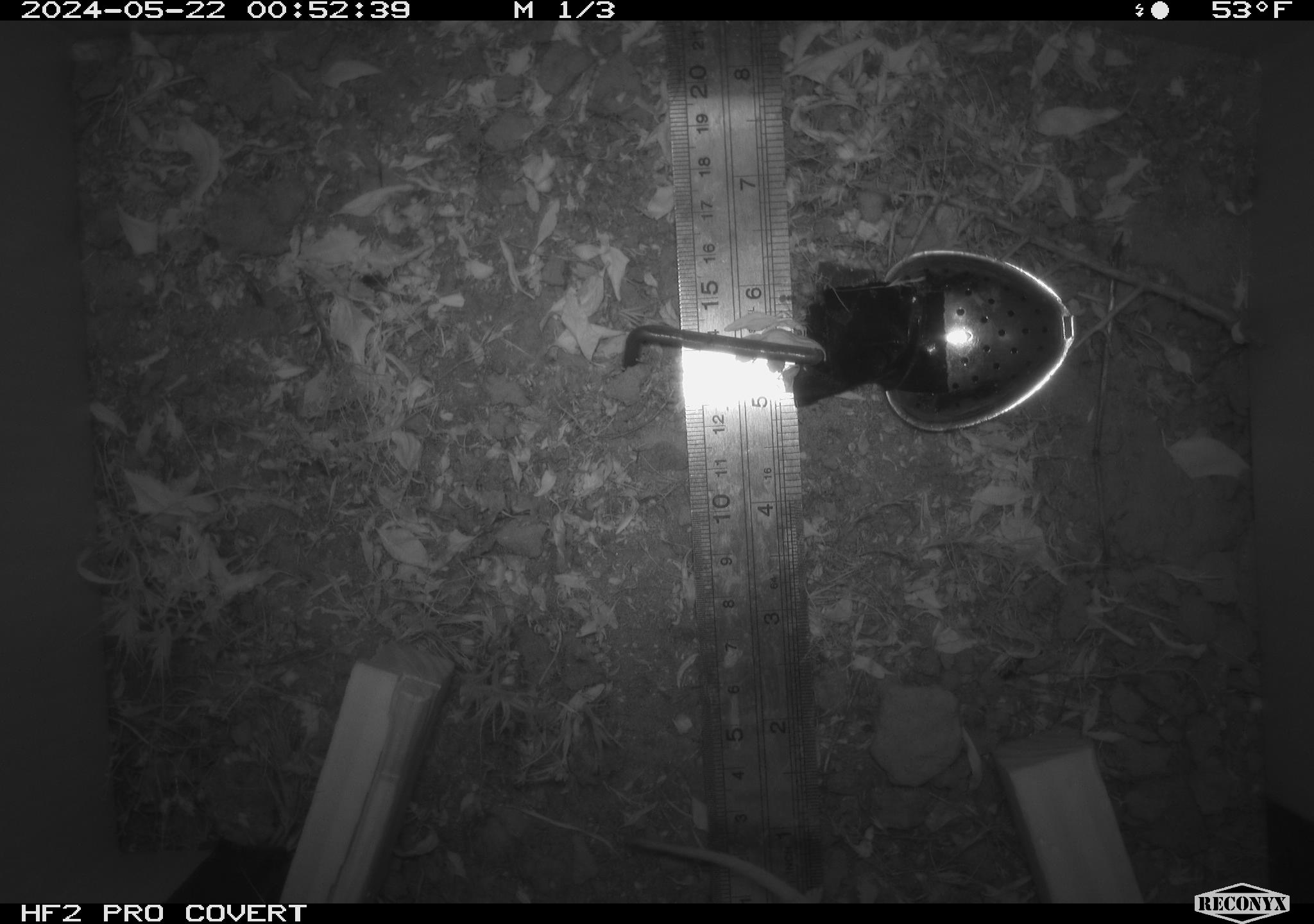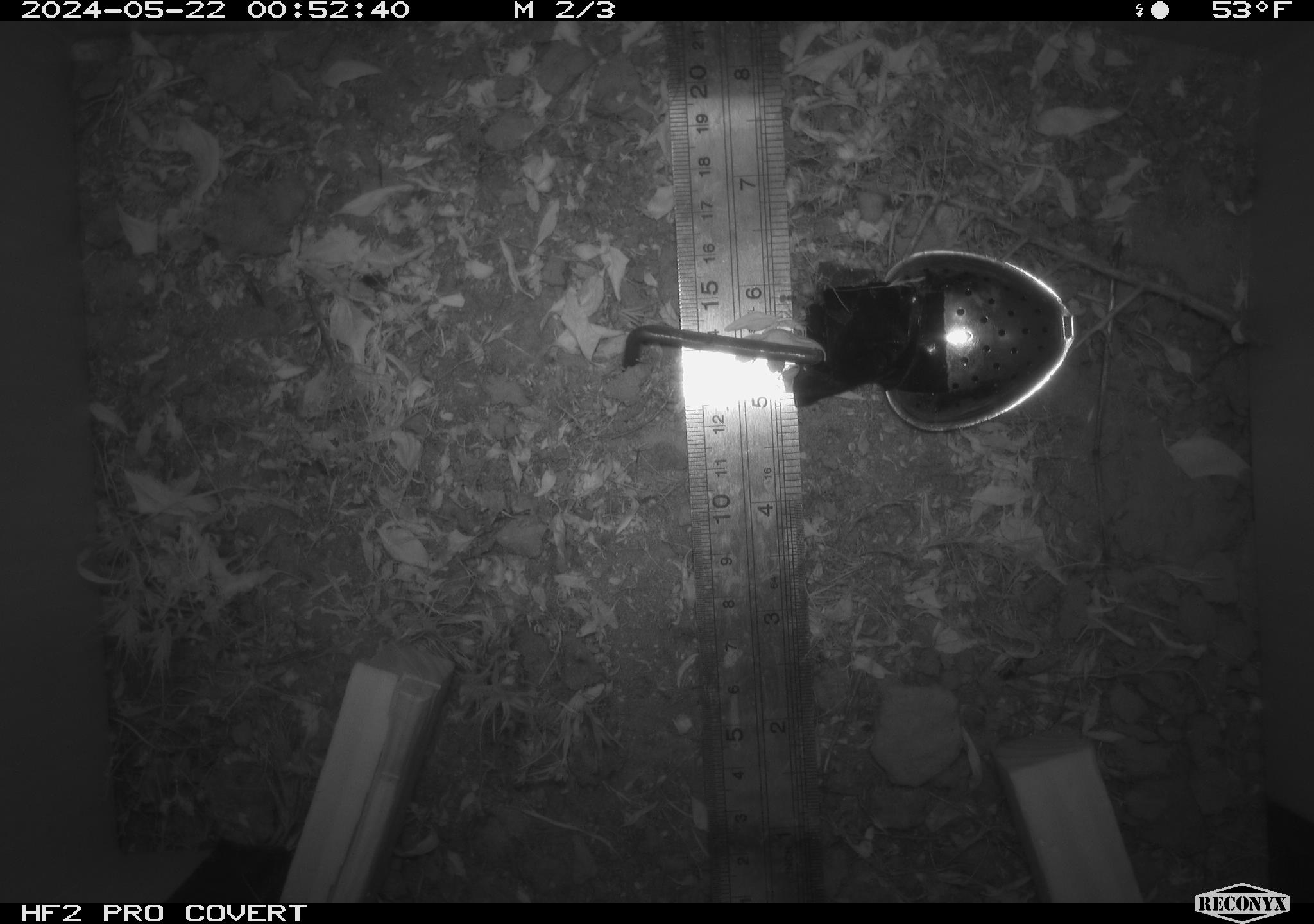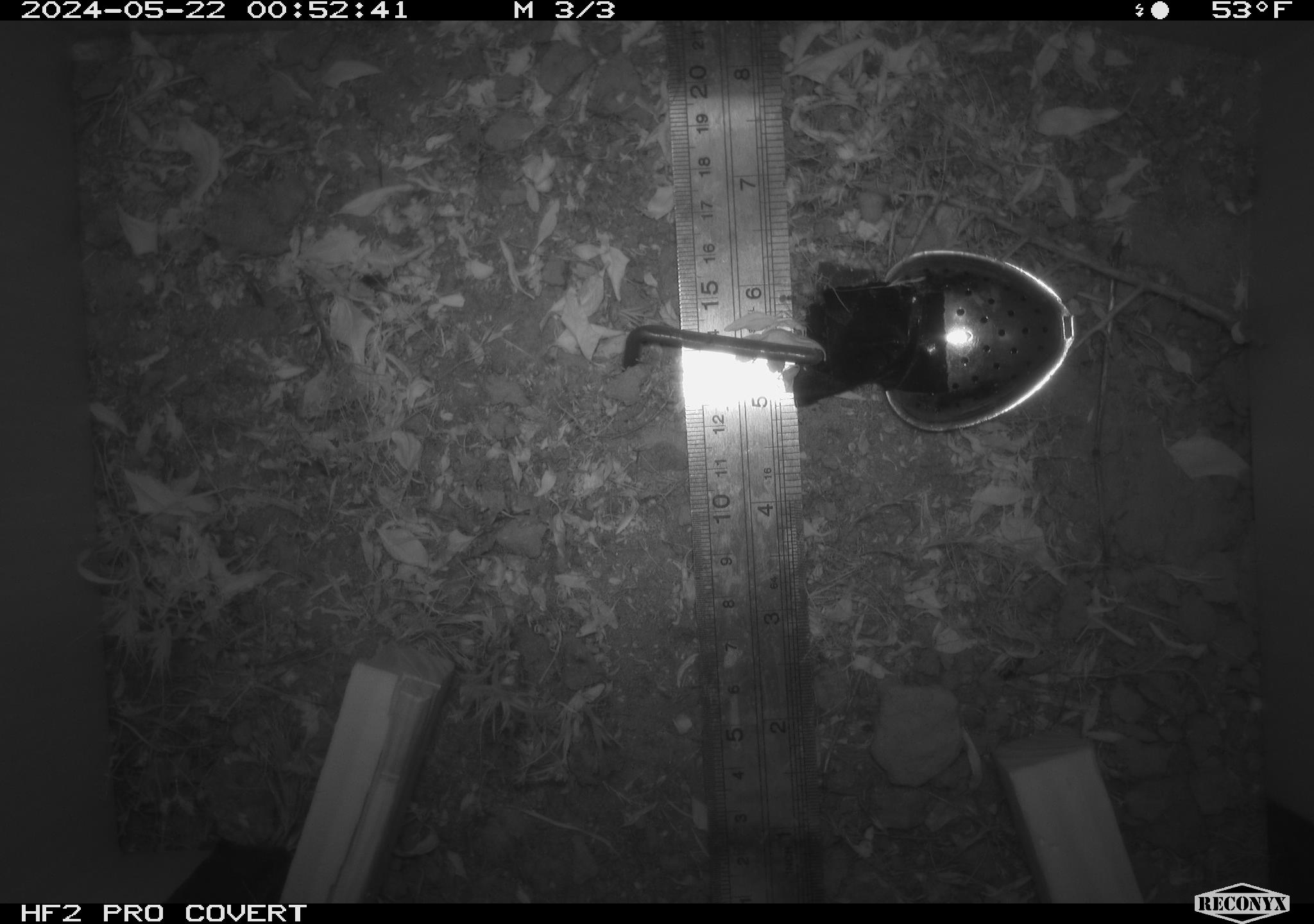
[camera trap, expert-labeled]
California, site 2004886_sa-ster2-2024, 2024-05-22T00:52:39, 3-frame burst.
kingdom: Animalia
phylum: Chordata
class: Mammalia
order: Rodentia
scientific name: Rodentia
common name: mouse species